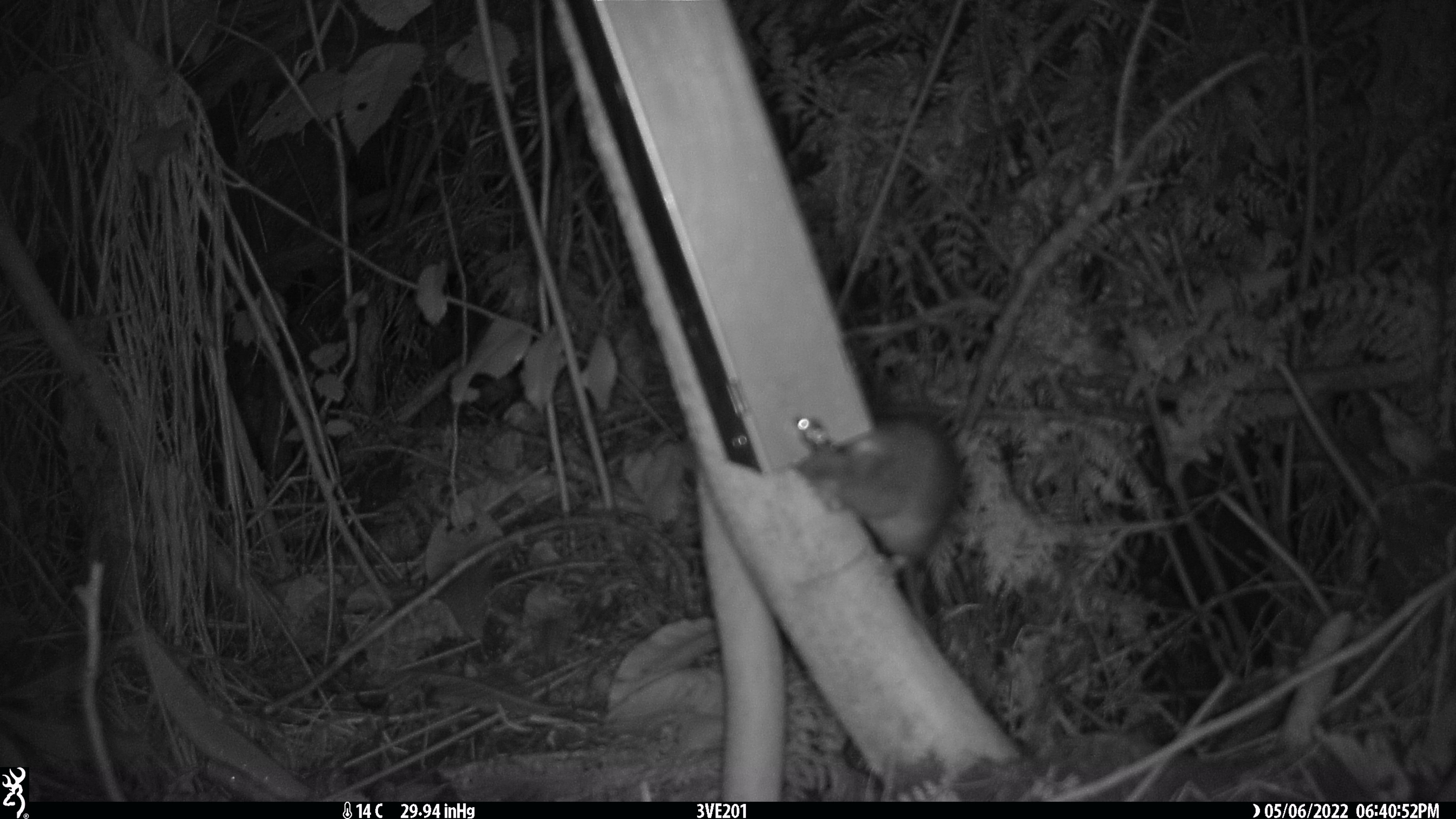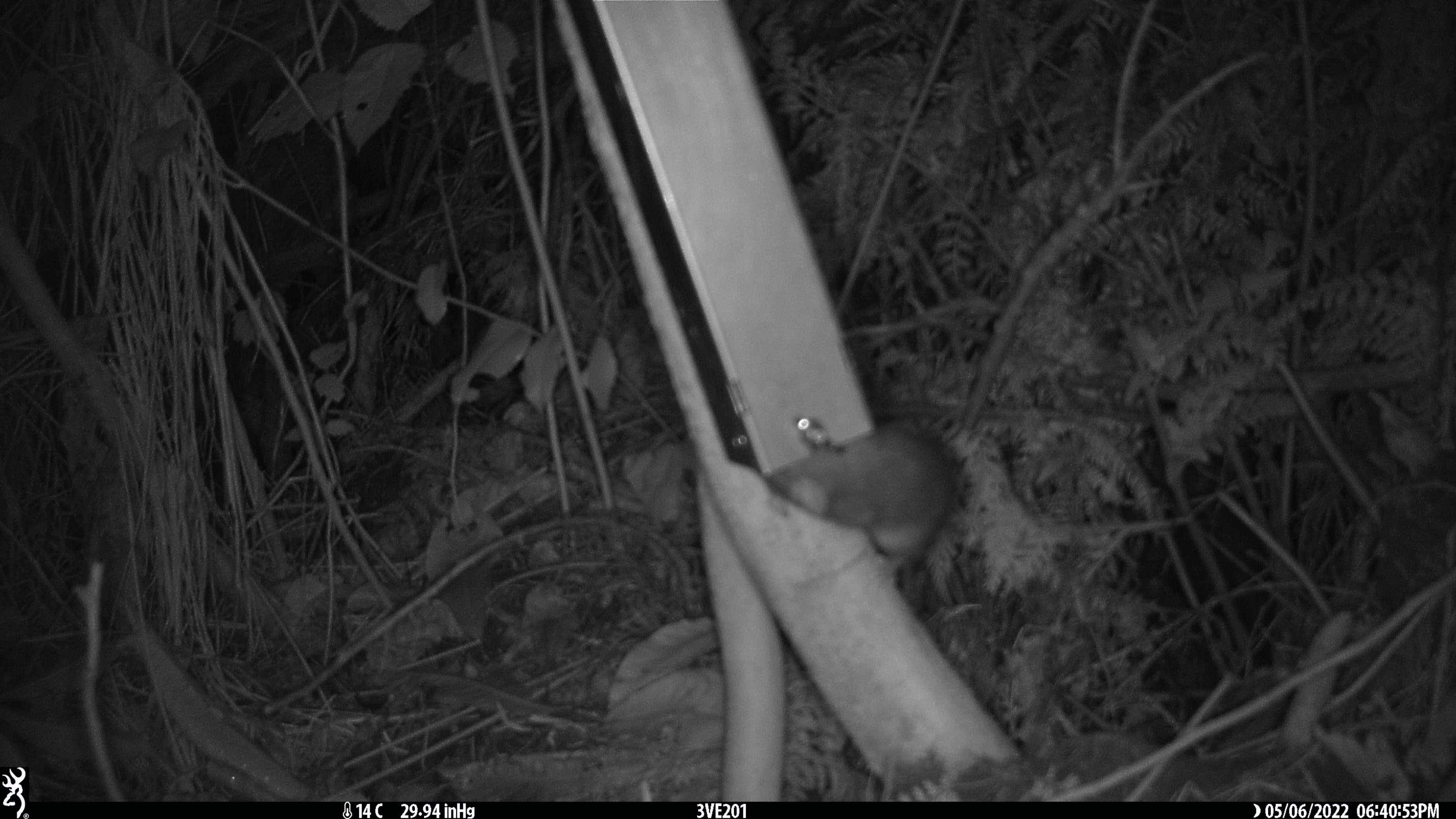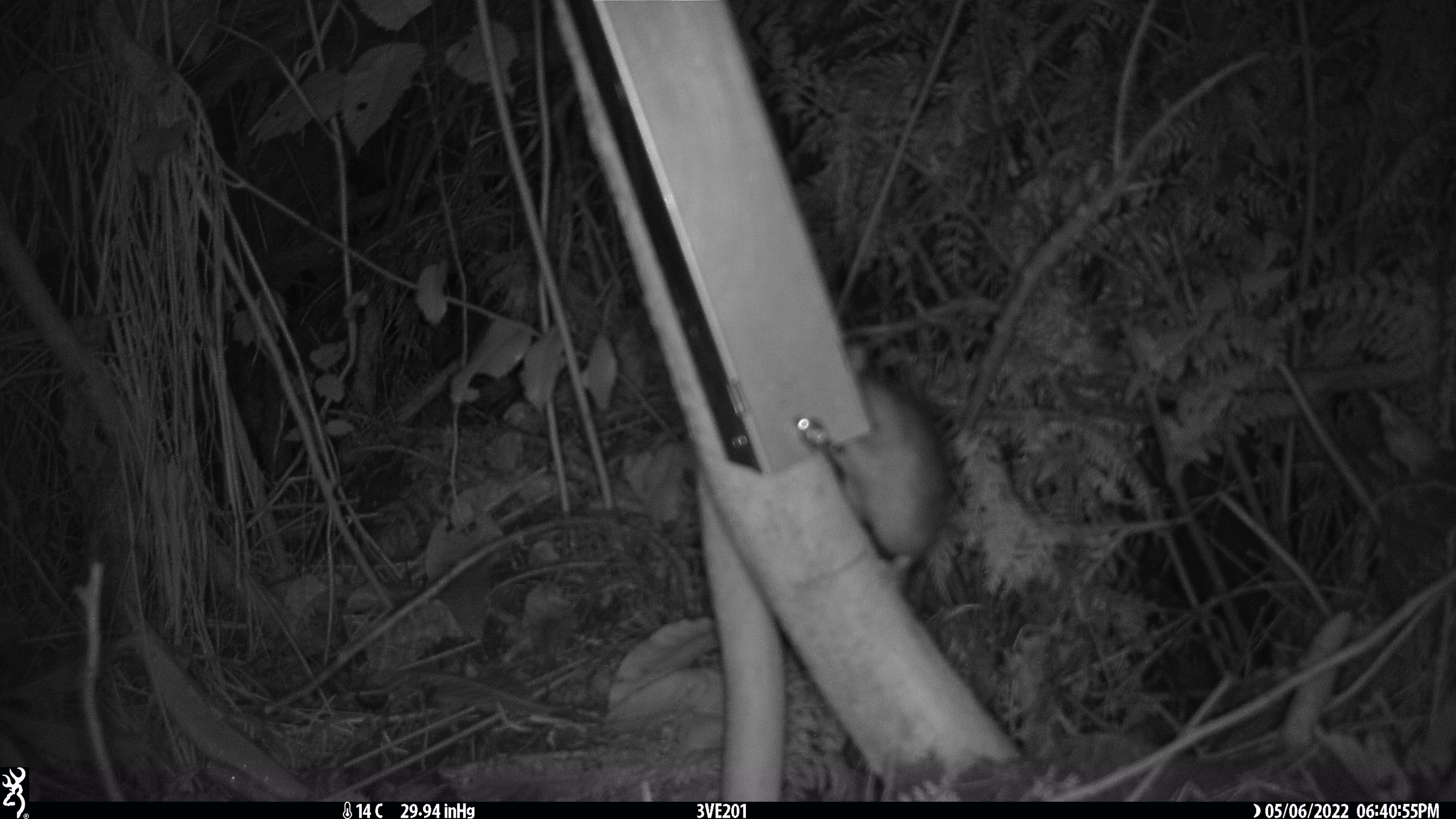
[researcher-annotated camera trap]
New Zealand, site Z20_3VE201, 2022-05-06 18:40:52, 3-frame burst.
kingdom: Animalia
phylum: Chordata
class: Mammalia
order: Rodentia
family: Muridae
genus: Rattus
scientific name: Rattus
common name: rat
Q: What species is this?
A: Rat (Rattus).